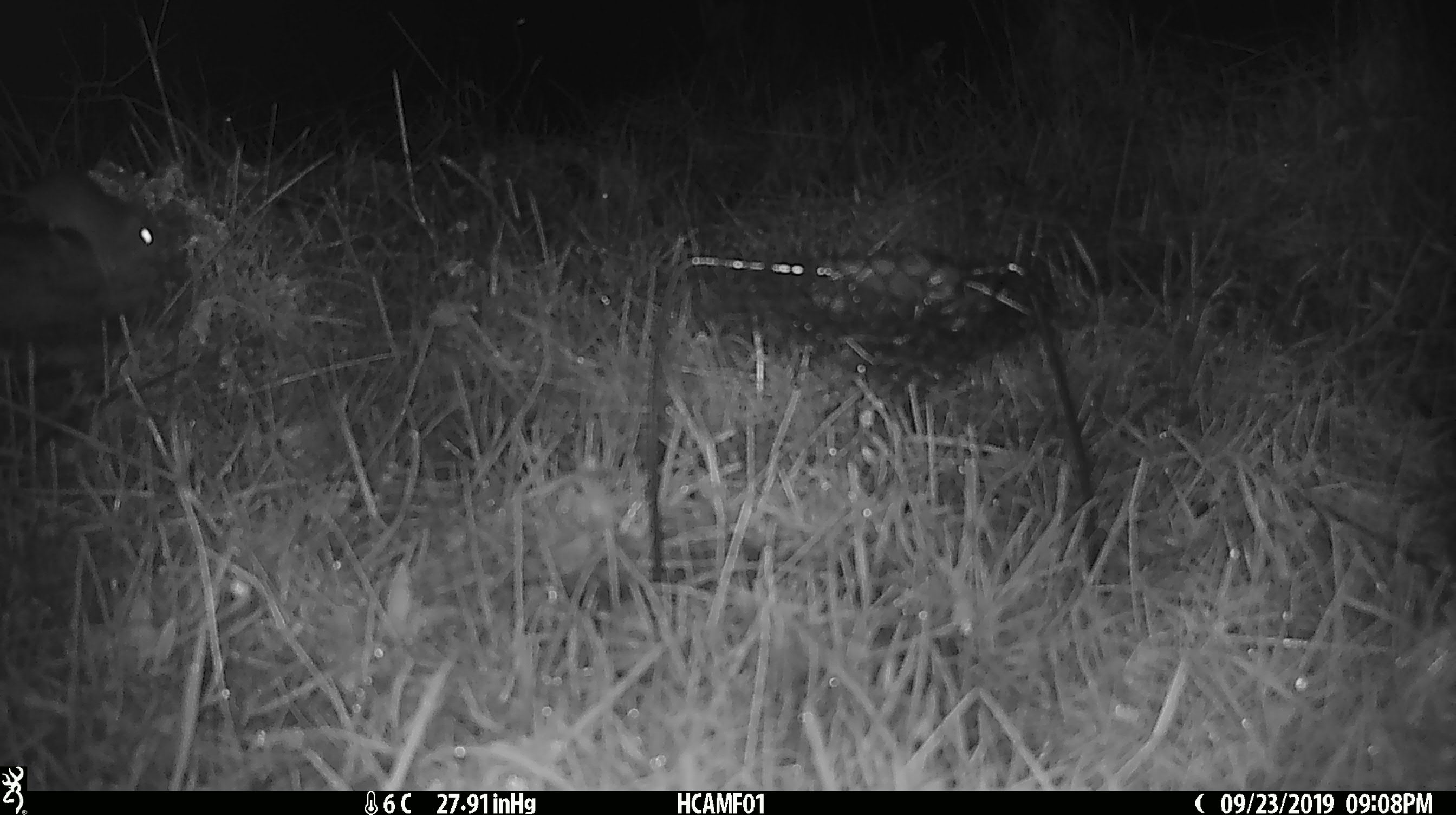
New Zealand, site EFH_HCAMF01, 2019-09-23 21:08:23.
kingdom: Animalia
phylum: Chordata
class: Mammalia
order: Rodentia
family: Muridae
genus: Mus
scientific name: Mus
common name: mouse